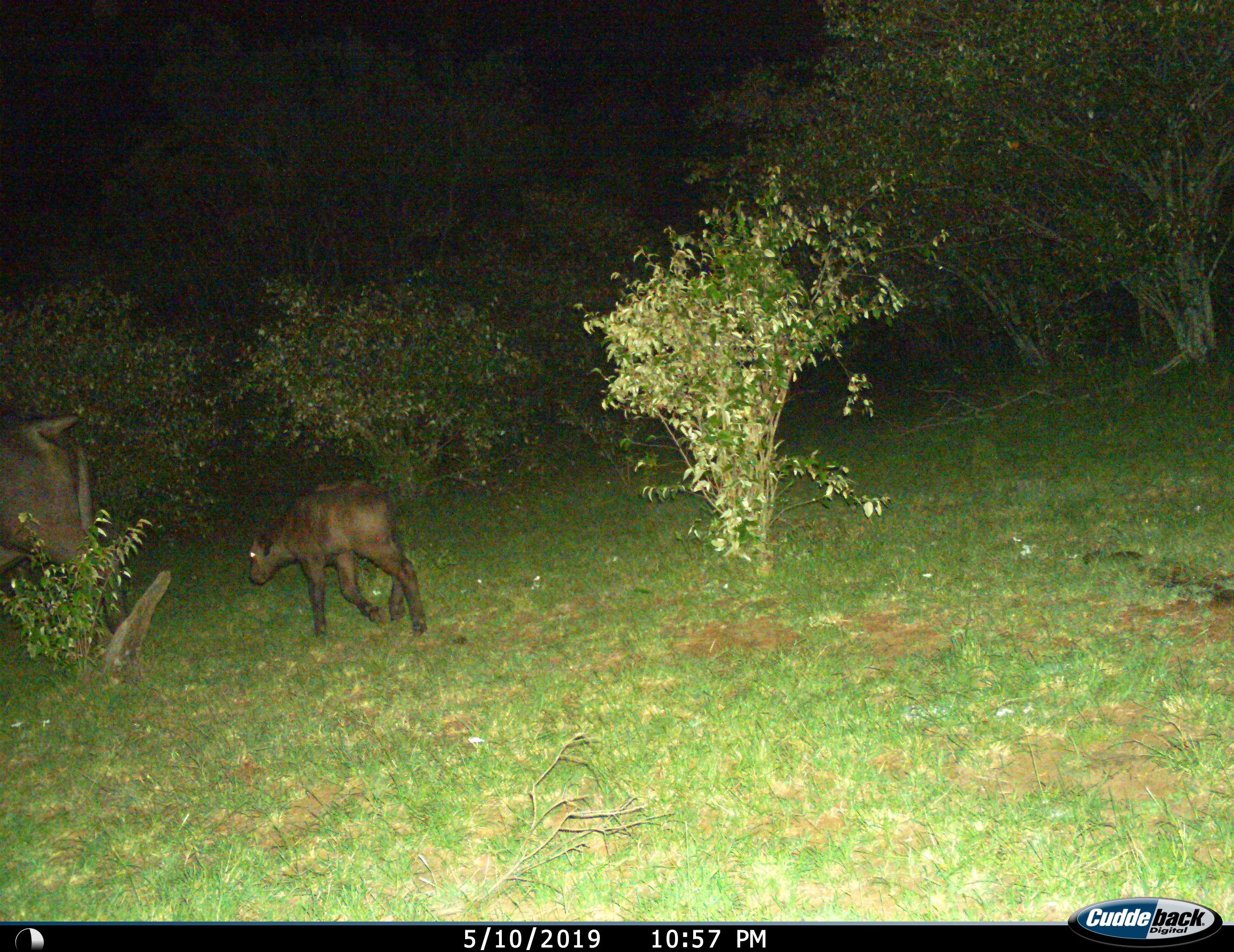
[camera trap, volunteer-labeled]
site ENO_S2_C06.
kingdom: Animalia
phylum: Chordata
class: Mammalia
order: Artiodactyla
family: Bovidae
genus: Syncerus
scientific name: Syncerus caffer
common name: african buffalo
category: buffalo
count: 2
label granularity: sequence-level